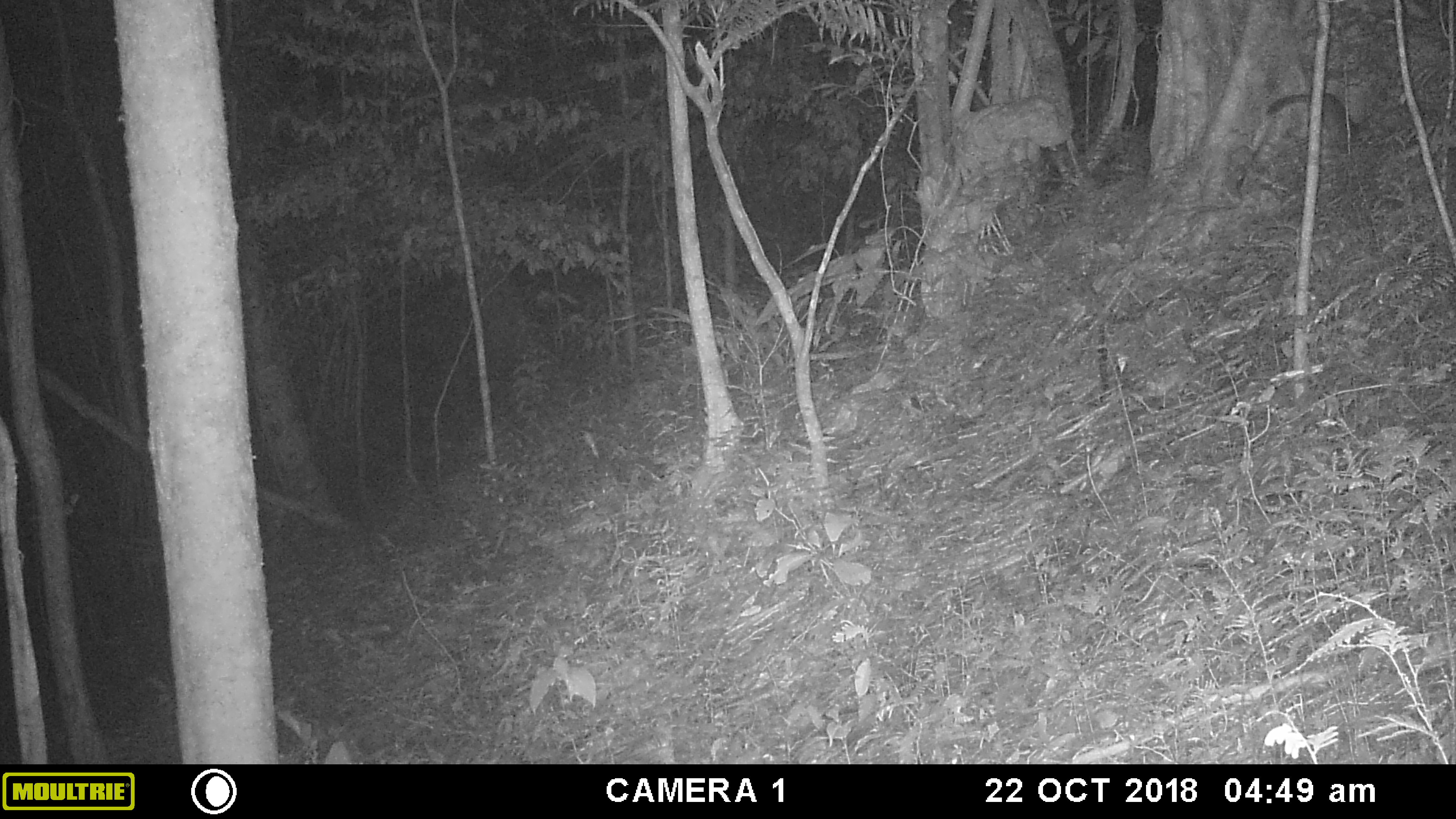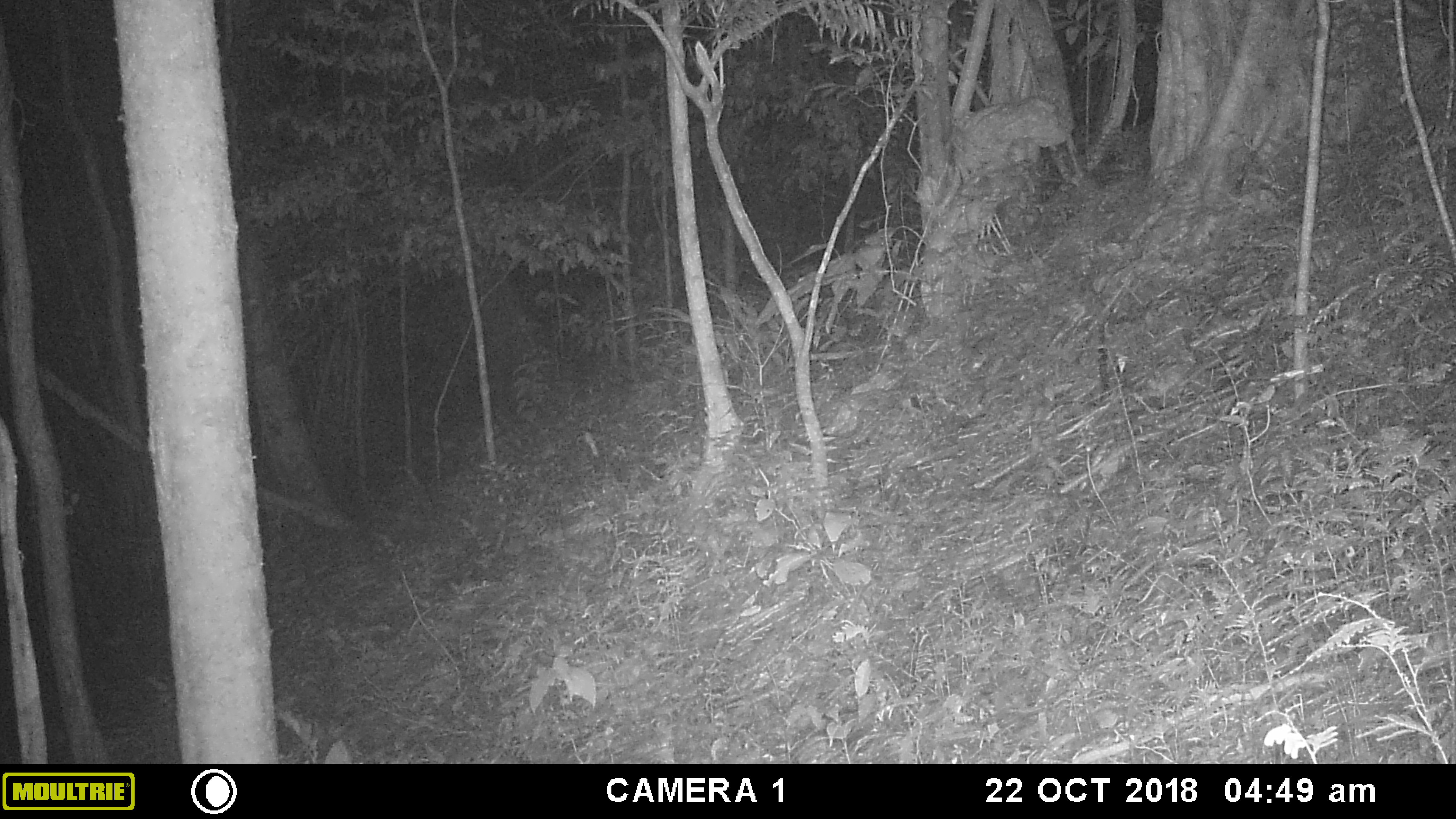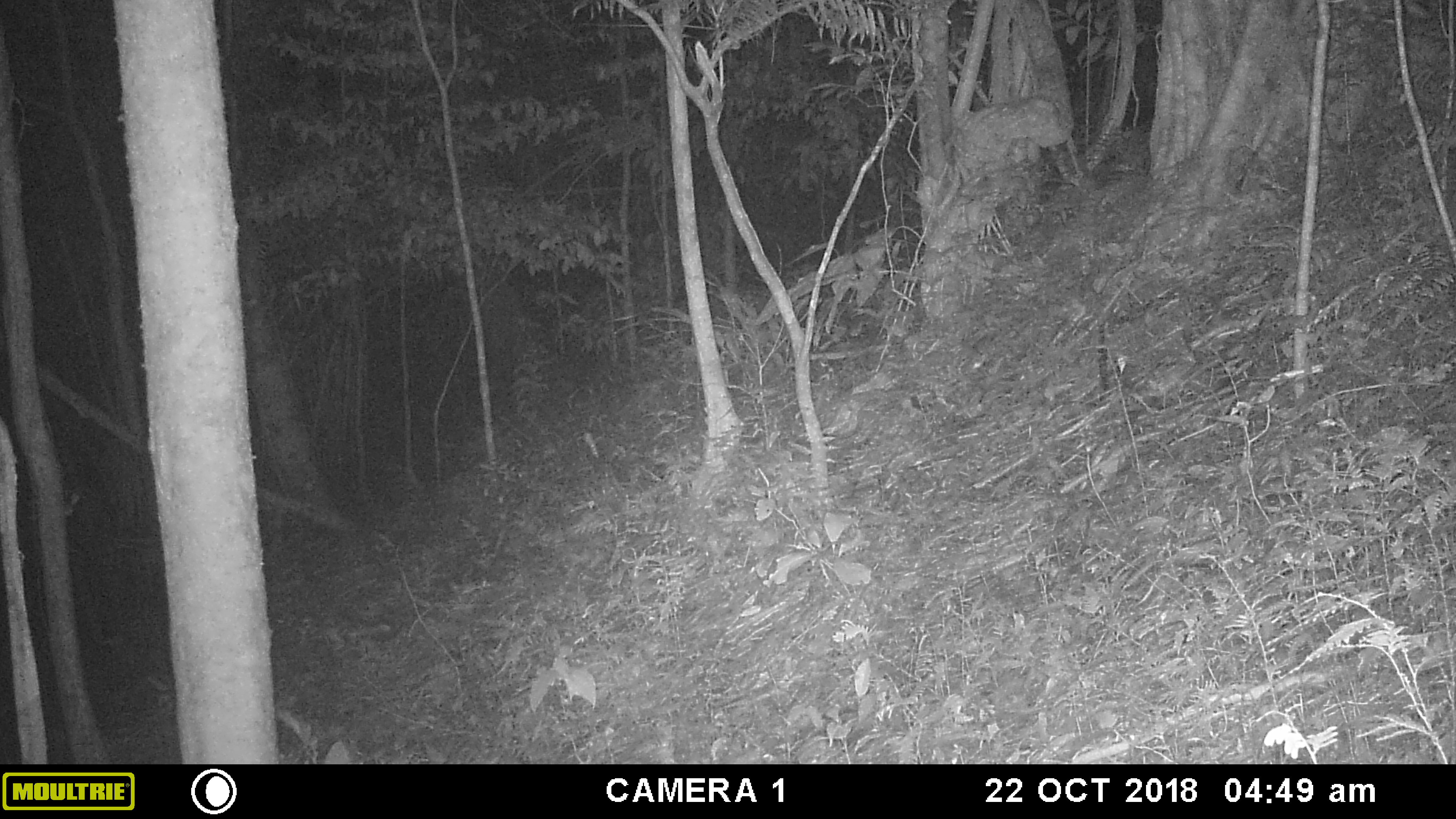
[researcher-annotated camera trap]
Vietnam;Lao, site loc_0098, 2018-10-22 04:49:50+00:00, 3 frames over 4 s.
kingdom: Animalia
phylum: Chordata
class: Mammalia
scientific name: Mammalia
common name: mammal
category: unidentified small mammal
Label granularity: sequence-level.